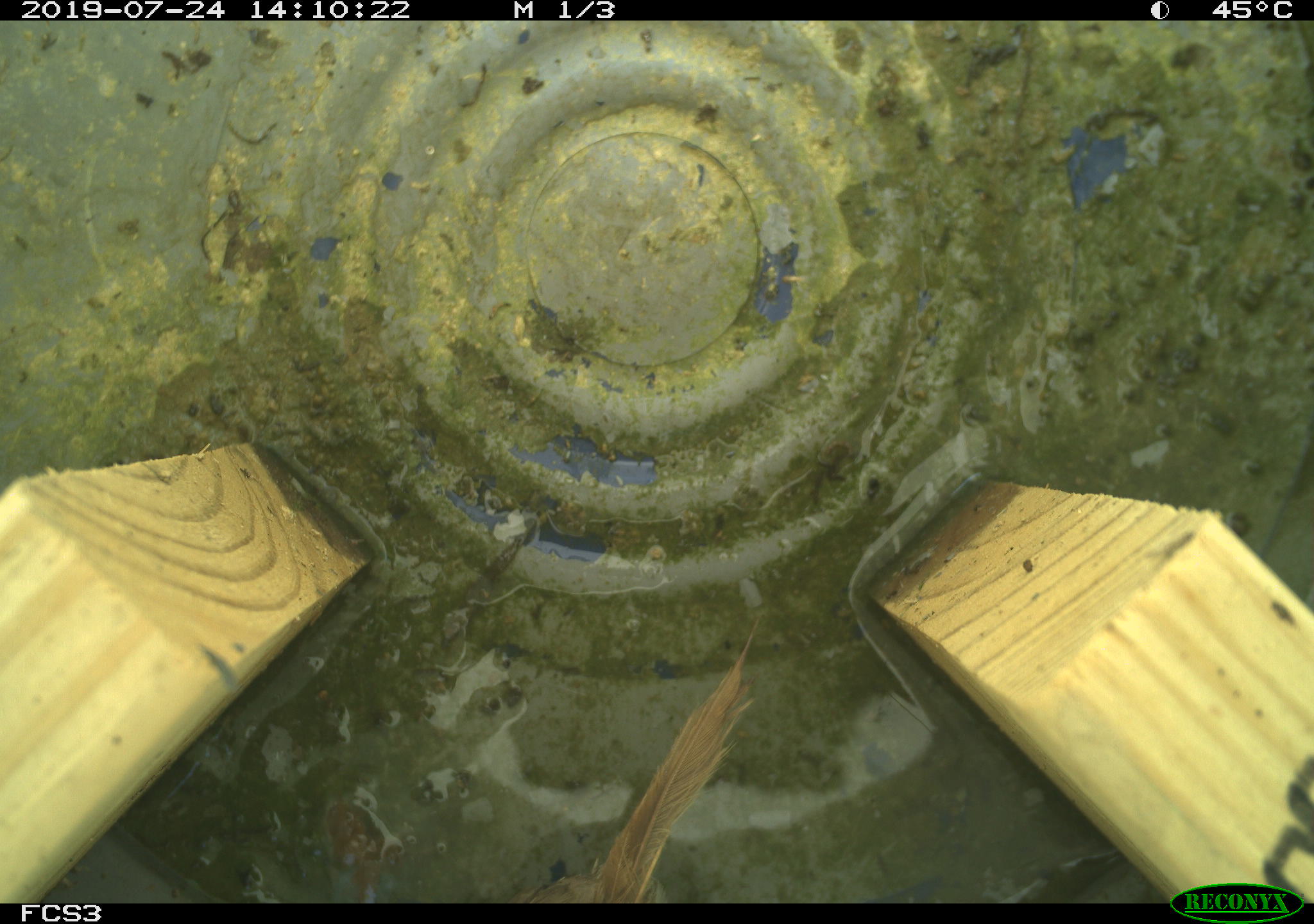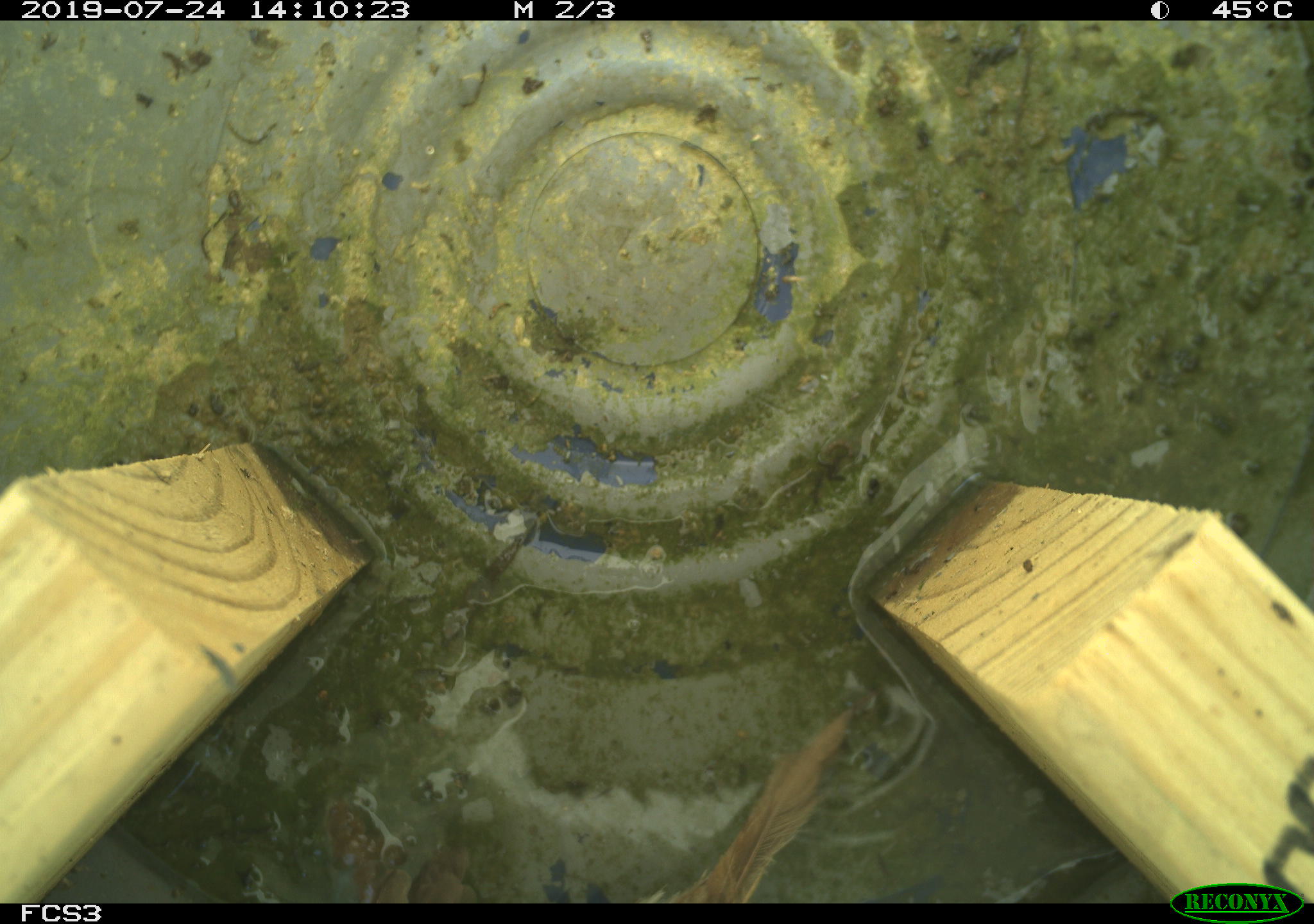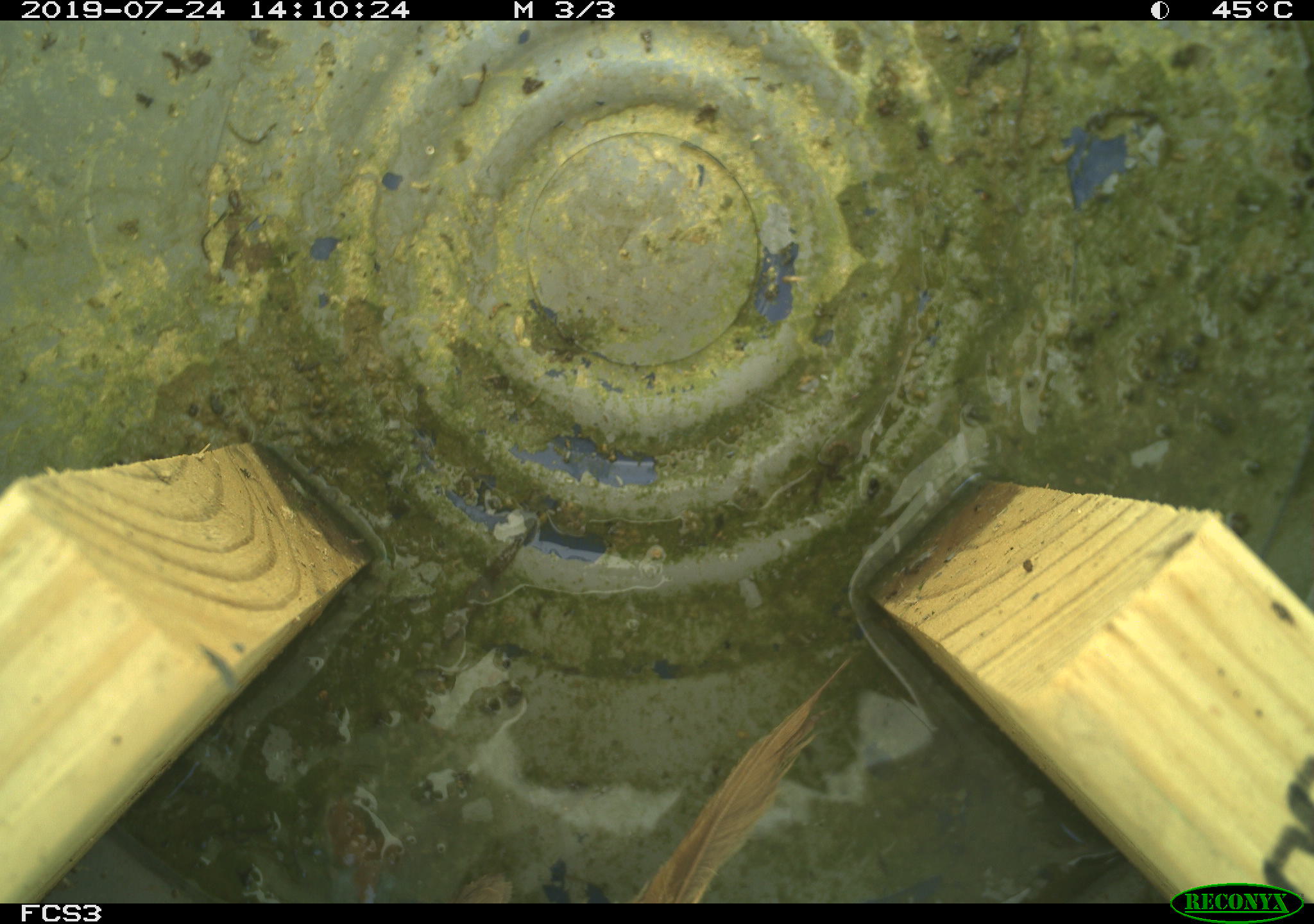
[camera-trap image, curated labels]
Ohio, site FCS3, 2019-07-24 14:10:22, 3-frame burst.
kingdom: Animalia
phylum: Chordata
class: Aves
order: Passeriformes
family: Passerellidae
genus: Melospiza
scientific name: Melospiza melodia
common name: song sparrow